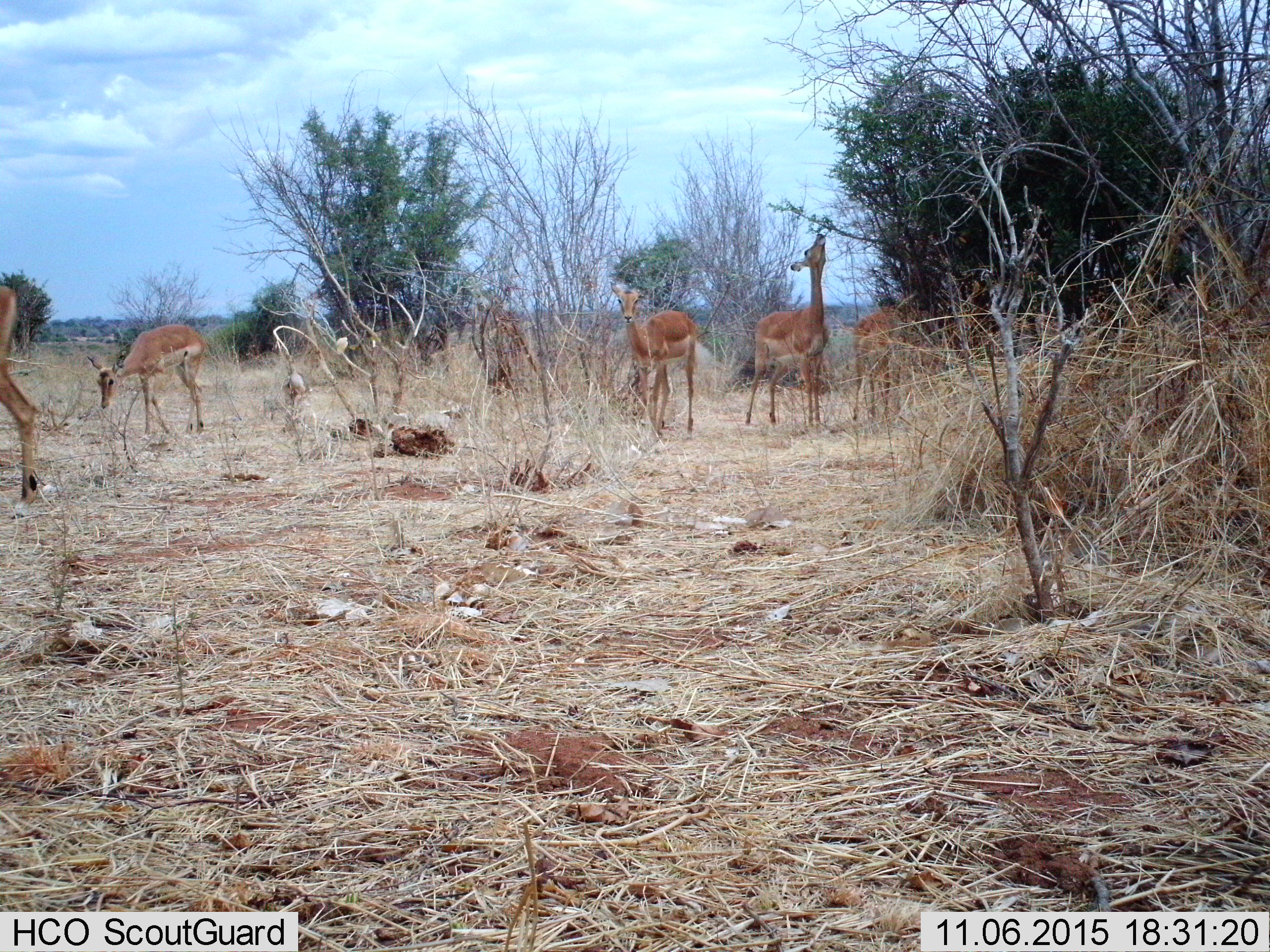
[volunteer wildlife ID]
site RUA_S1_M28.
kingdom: Animalia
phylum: Chordata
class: Mammalia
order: Artiodactyla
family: Bovidae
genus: Aepyceros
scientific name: Aepyceros melampus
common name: impala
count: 5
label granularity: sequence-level